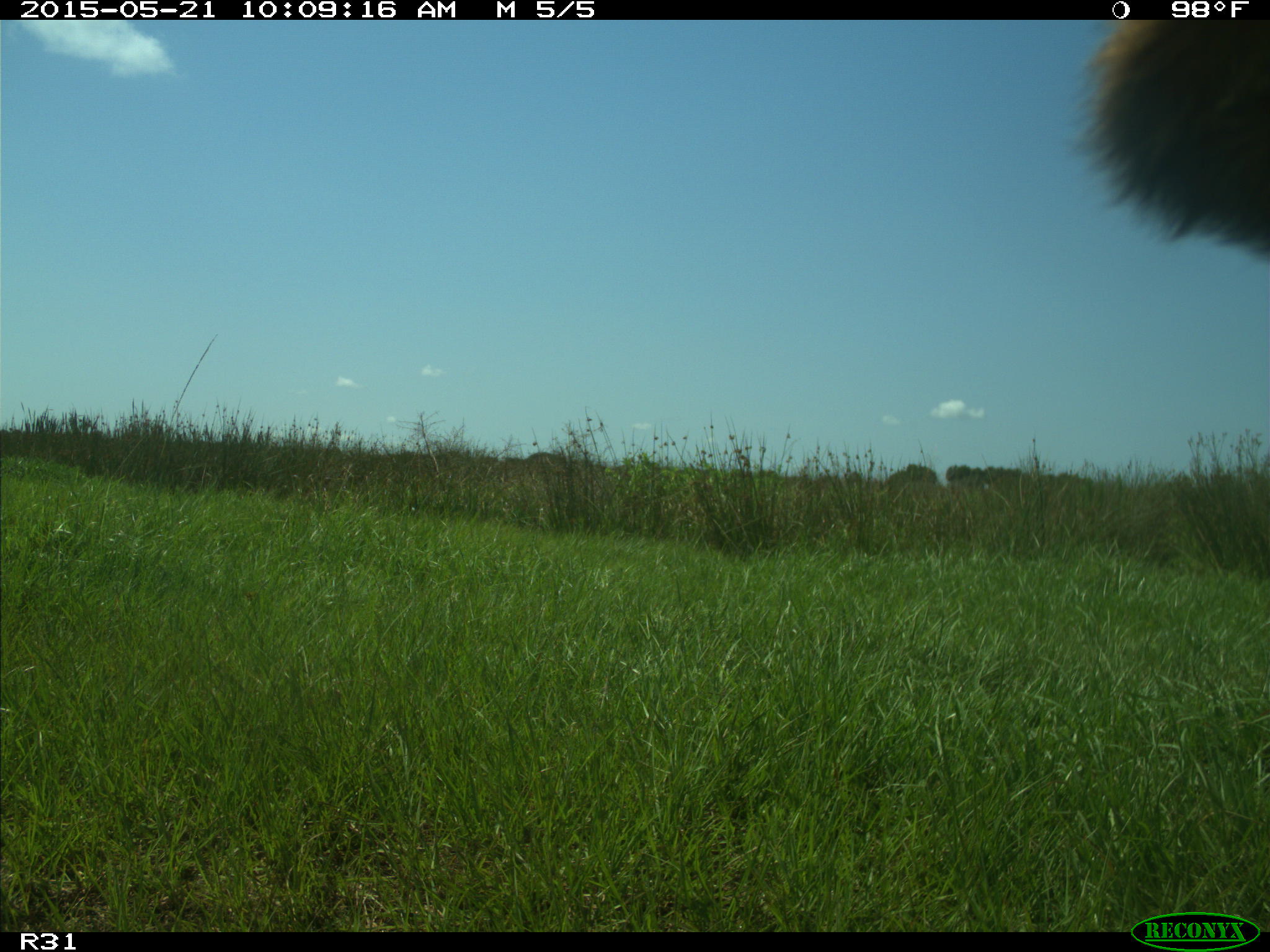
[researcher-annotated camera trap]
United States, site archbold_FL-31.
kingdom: Animalia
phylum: Chordata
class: Mammalia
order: Artiodactyla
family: Bovidae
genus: Bos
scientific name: Bos taurus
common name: domestic cow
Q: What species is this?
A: Bos taurus (domestic cow).